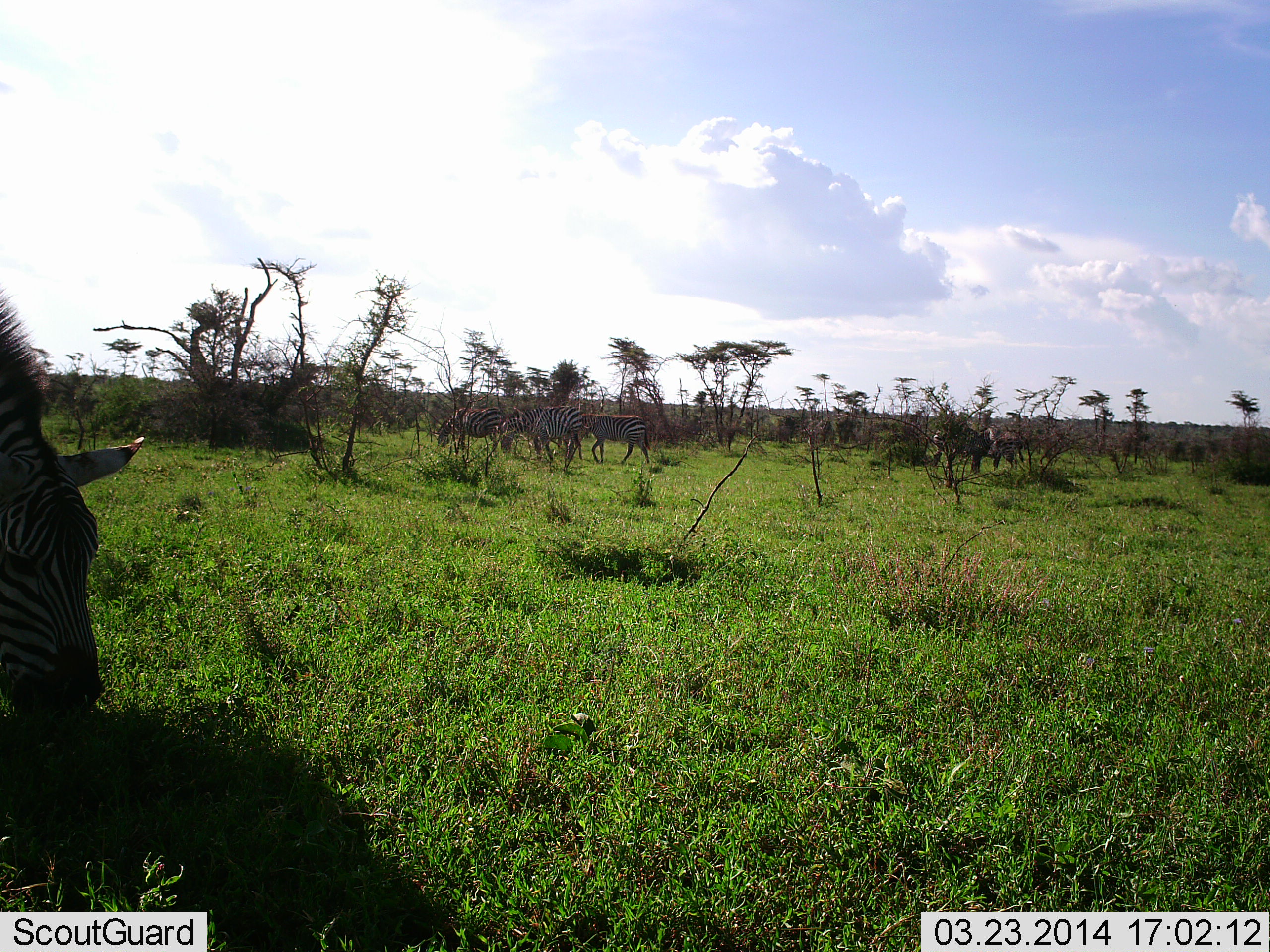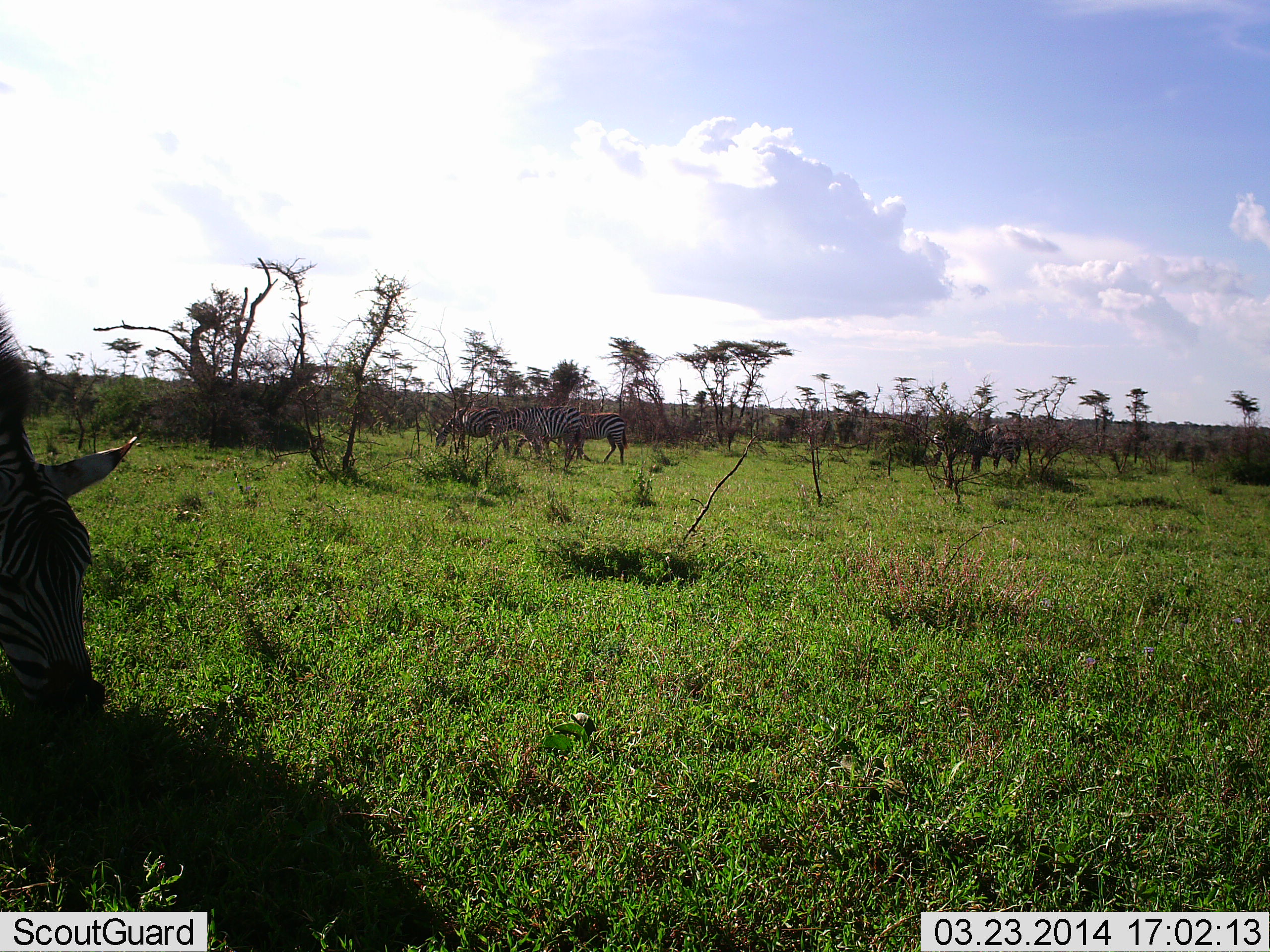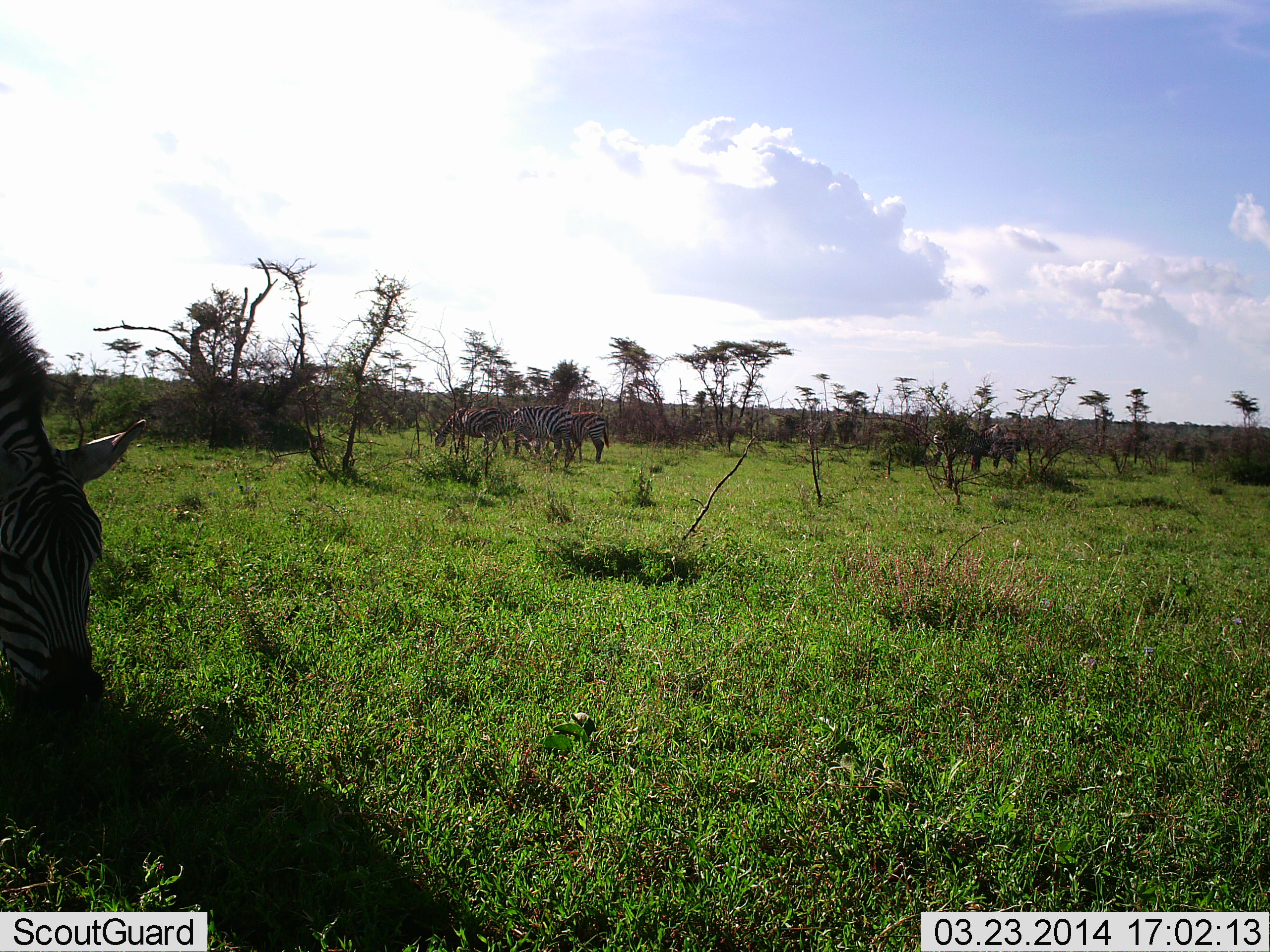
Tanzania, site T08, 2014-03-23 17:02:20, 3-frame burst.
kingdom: Animalia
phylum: Chordata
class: Mammalia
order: Perissodactyla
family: Equidae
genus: Equus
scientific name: Equus quagga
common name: plains zebra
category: zebra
Zebra (plains zebra) (Equus quagga), count 4. Behavior (volunteer vote fractions): standing 50%, resting 0%, moving 33%, interacting 0%. Young present (vote fraction): 0%. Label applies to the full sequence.